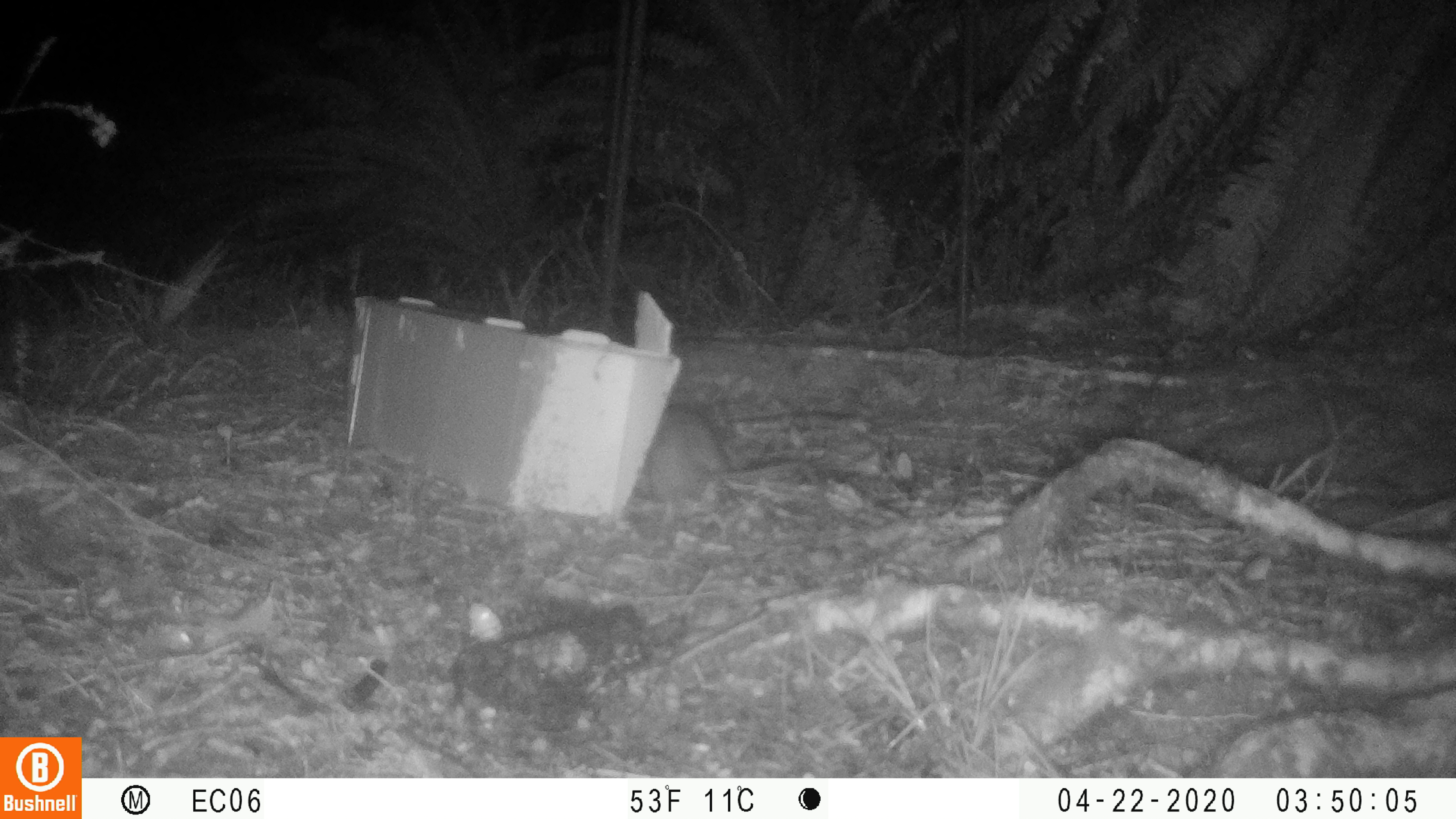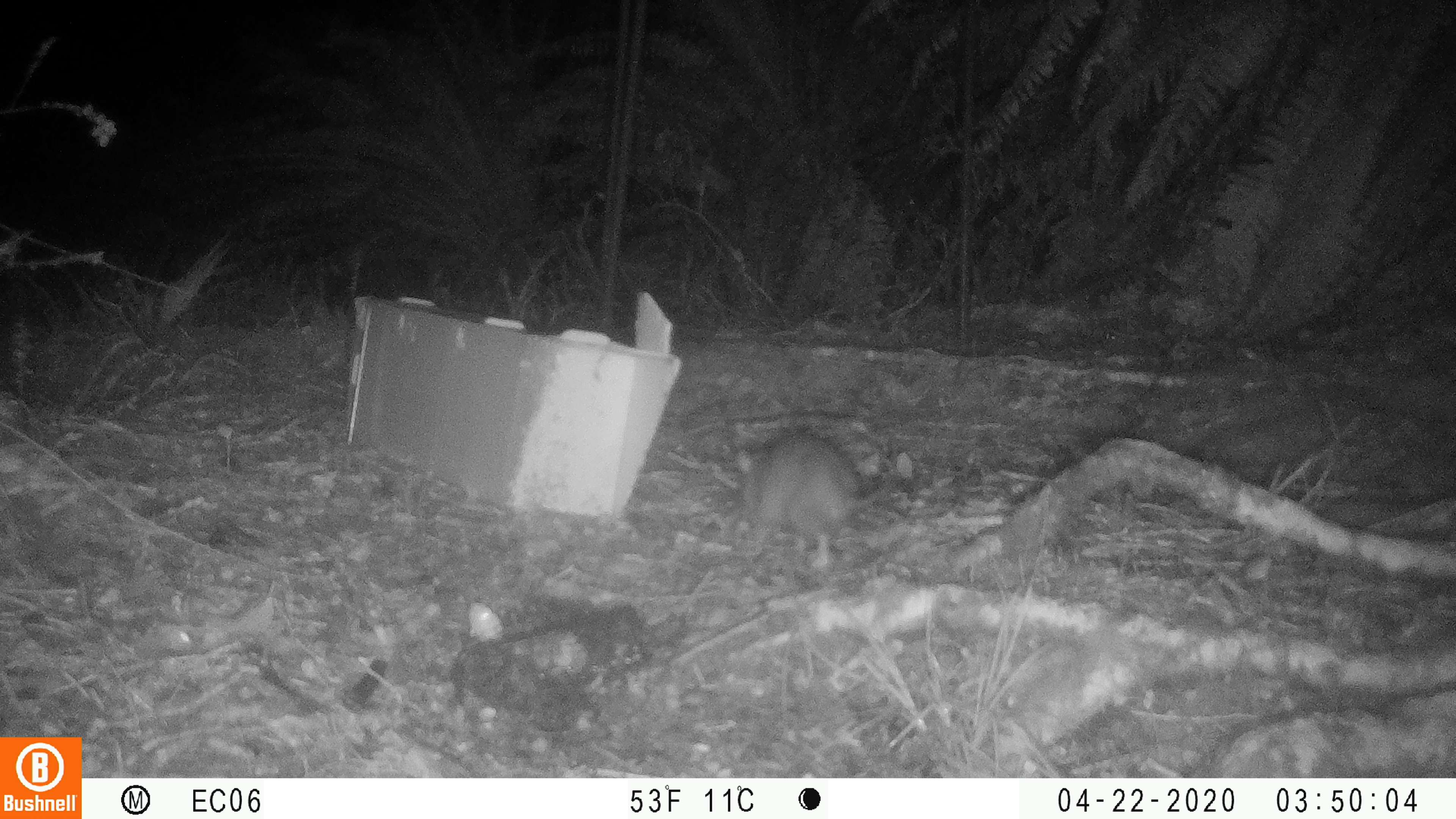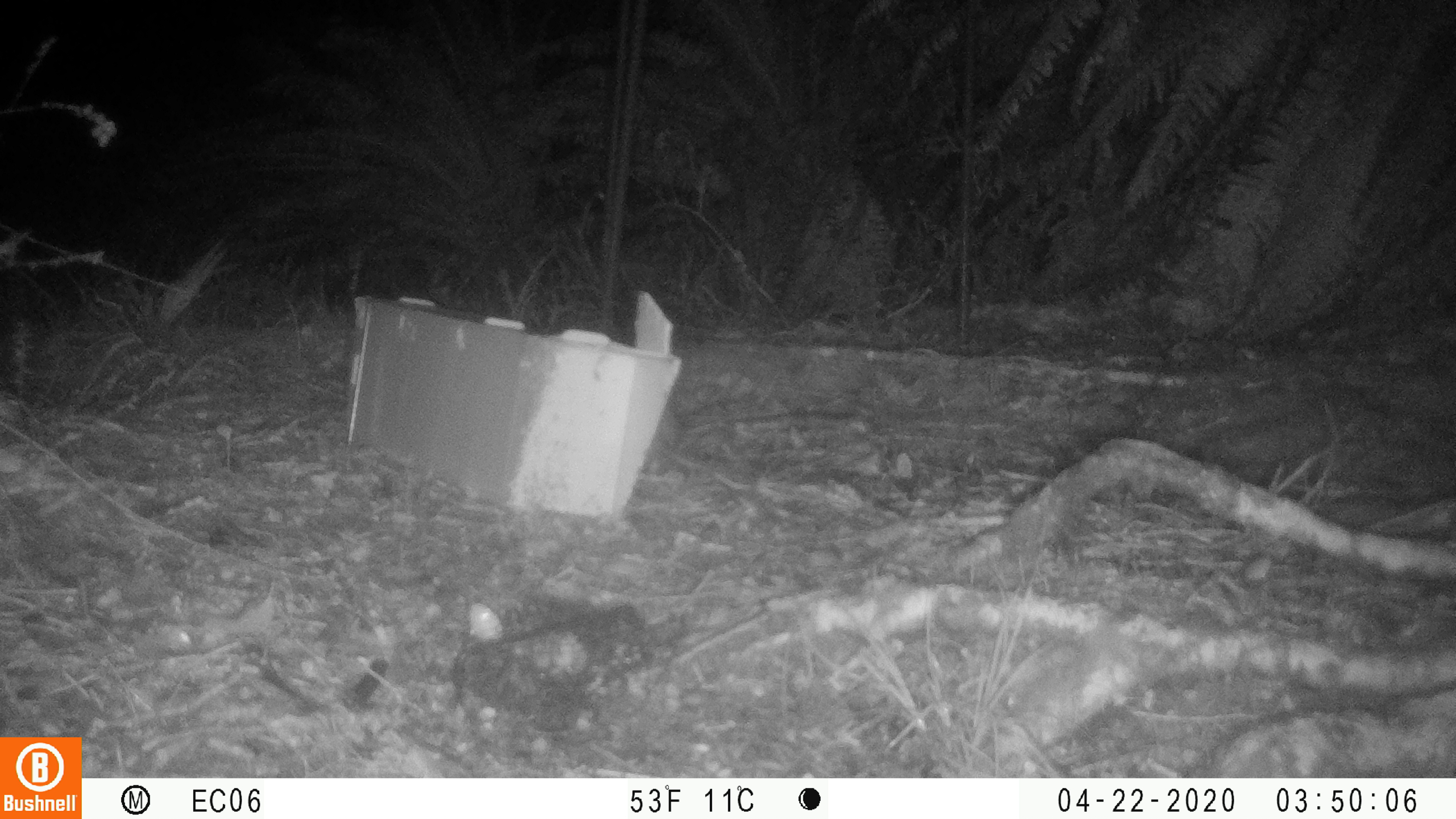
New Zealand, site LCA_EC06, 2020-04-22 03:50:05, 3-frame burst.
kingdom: Animalia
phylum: Chordata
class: Mammalia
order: Rodentia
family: Muridae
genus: Rattus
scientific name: Rattus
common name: rat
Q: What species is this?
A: Rat (Rattus).